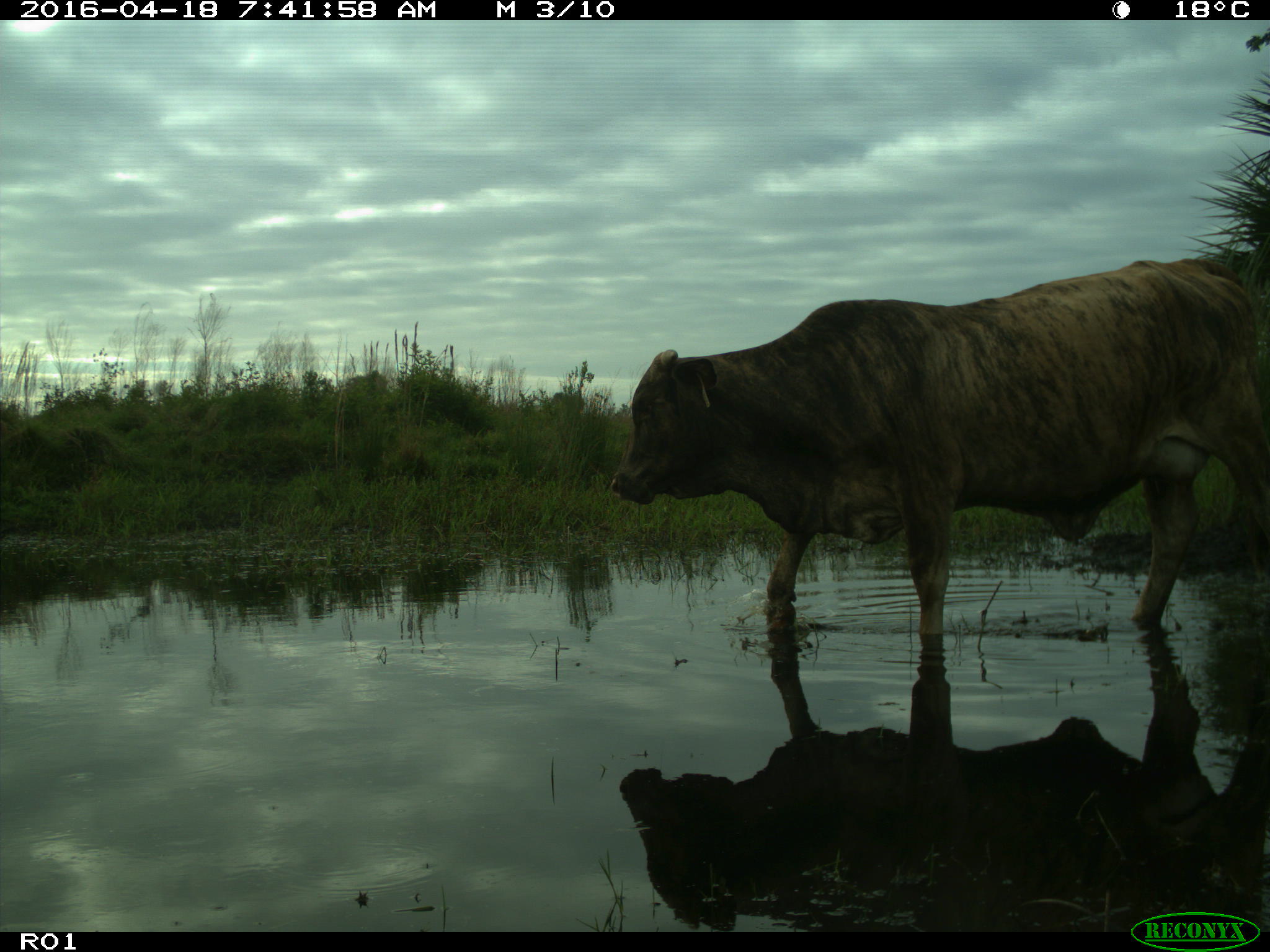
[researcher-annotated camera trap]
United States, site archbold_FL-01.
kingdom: Animalia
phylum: Chordata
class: Mammalia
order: Artiodactyla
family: Bovidae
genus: Bos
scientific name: Bos taurus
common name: domestic cow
Bos taurus (domestic cow).